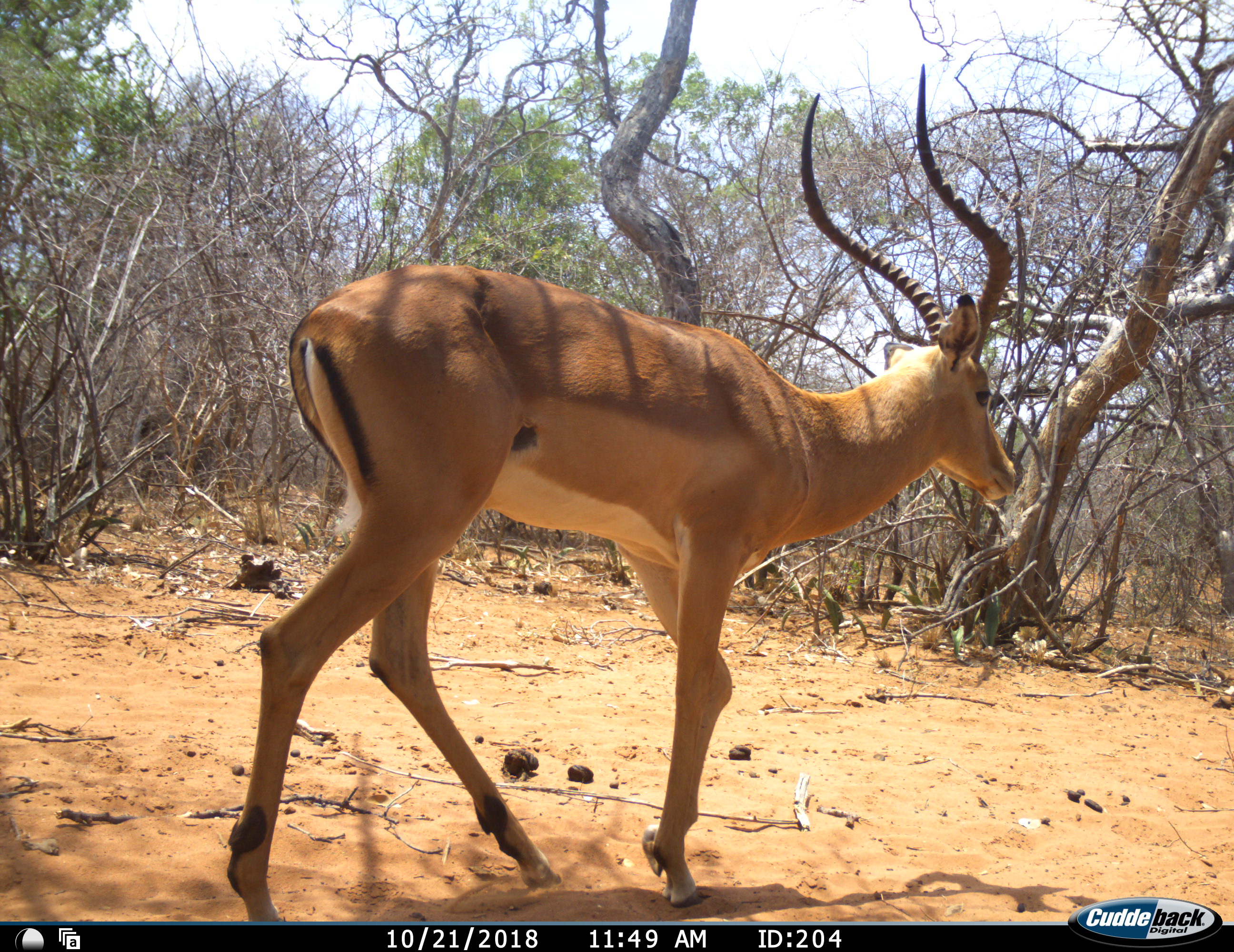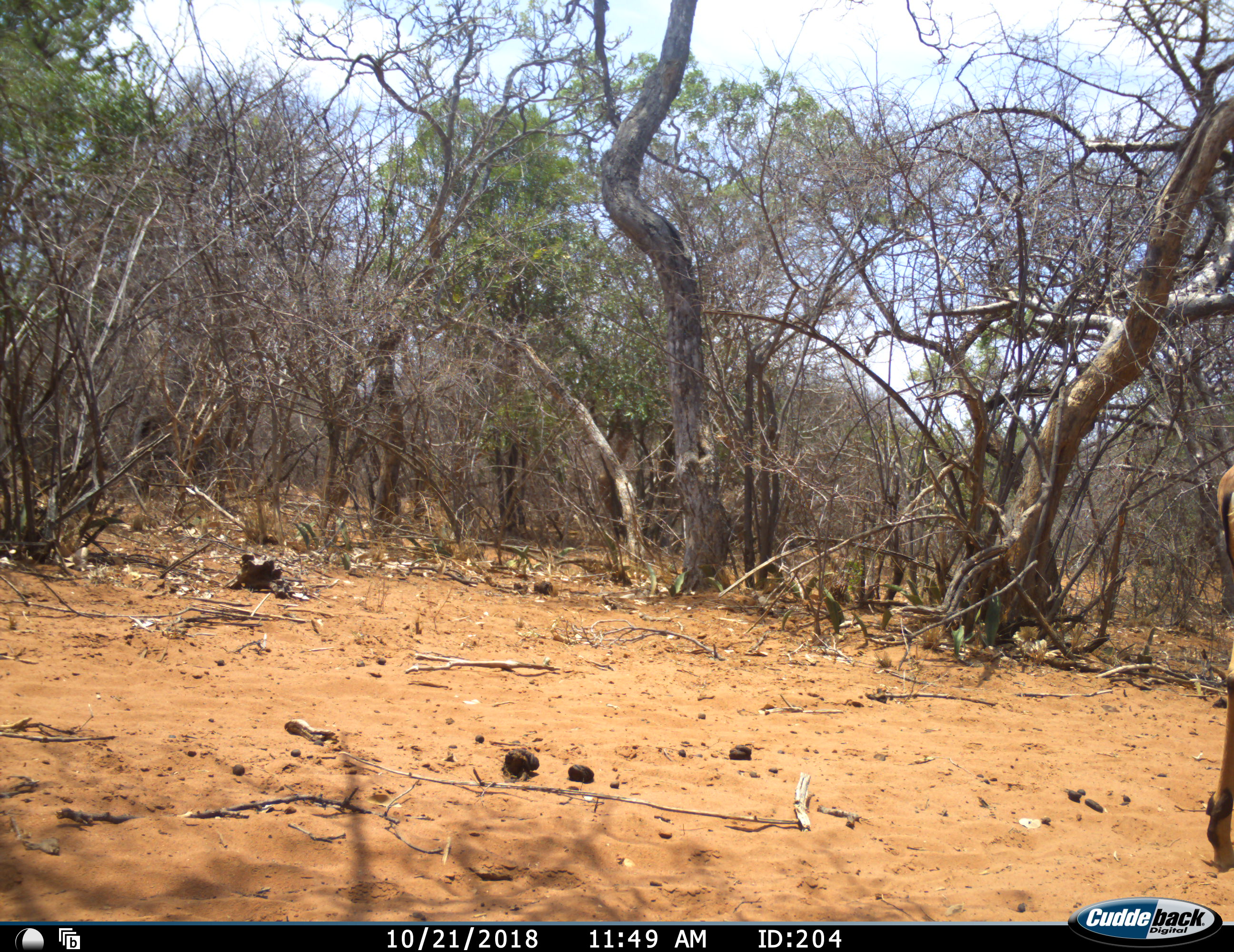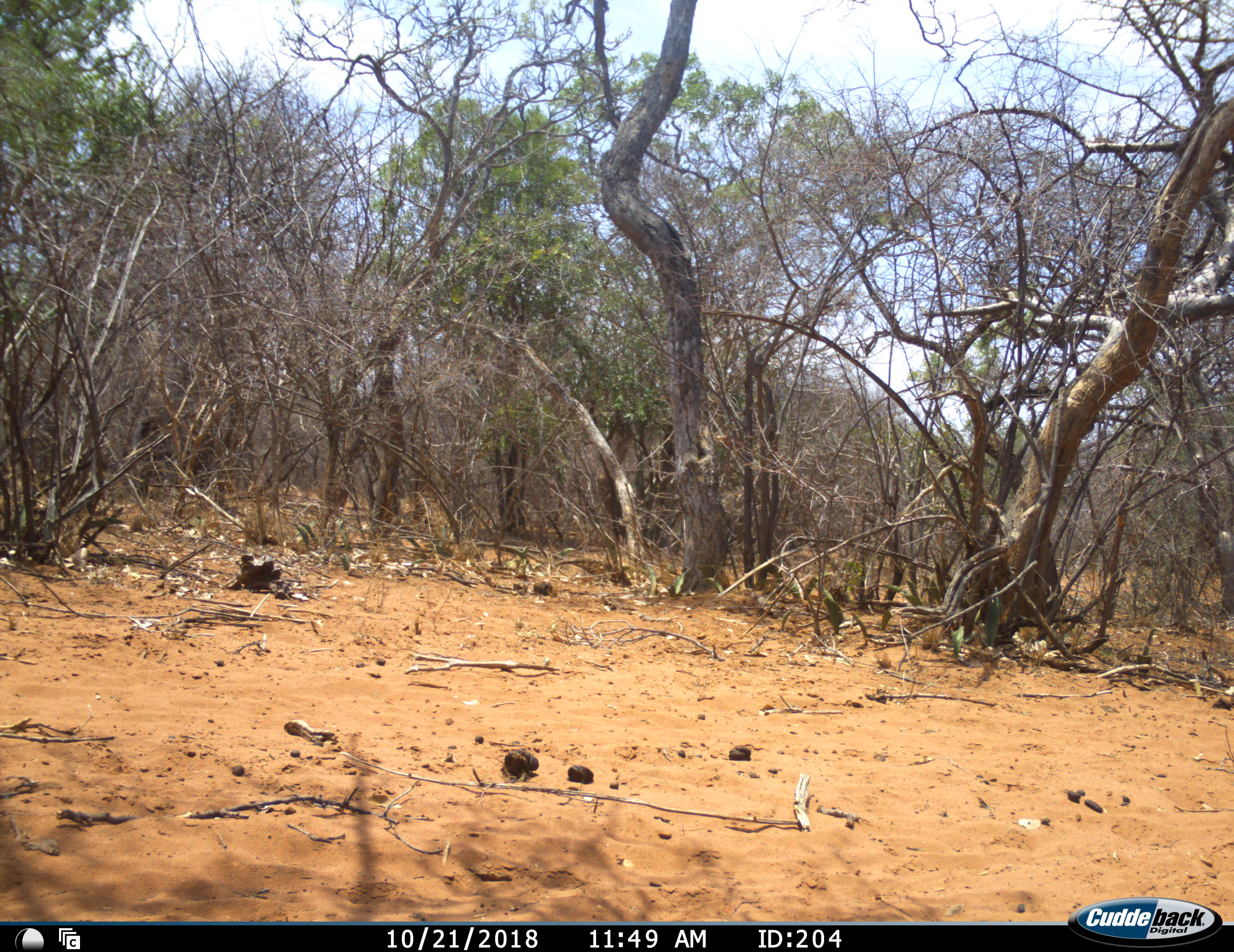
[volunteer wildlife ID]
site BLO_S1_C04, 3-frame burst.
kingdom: Animalia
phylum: Chordata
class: Mammalia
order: Artiodactyla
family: Bovidae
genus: Aepyceros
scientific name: Aepyceros melampus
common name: impala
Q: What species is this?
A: Impala (Aepyceros melampus).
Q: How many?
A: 1.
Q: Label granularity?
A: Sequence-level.